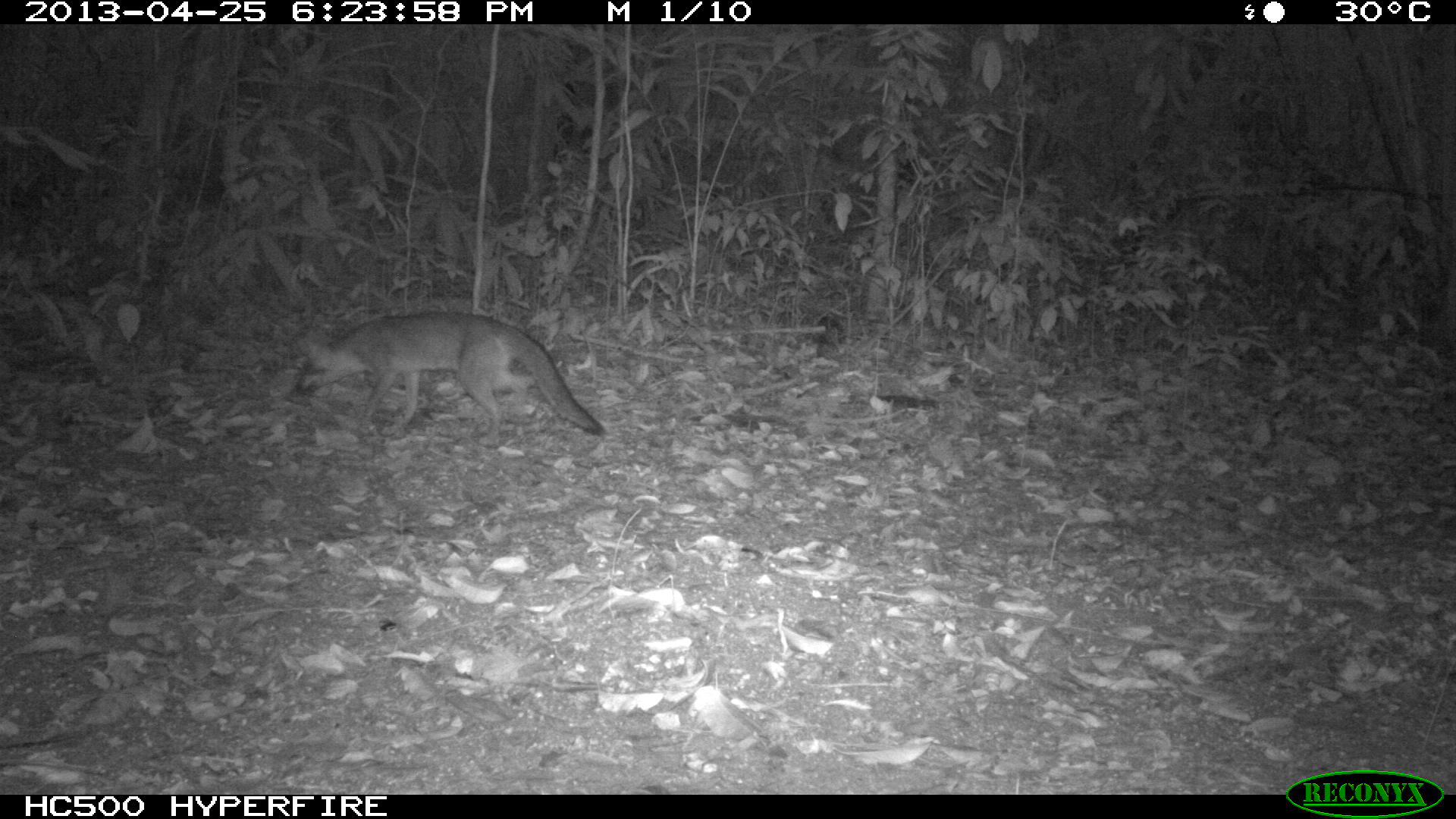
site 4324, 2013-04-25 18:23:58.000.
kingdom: Animalia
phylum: Chordata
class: Mammalia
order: Carnivora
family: Canidae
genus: Urocyon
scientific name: Urocyon cinereoargenteus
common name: gray fox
Urocyon cinereoargenteus (gray fox), count 1.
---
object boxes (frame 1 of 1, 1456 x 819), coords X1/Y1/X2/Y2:
urocyon cinereoargenteus: 290/308/603/448